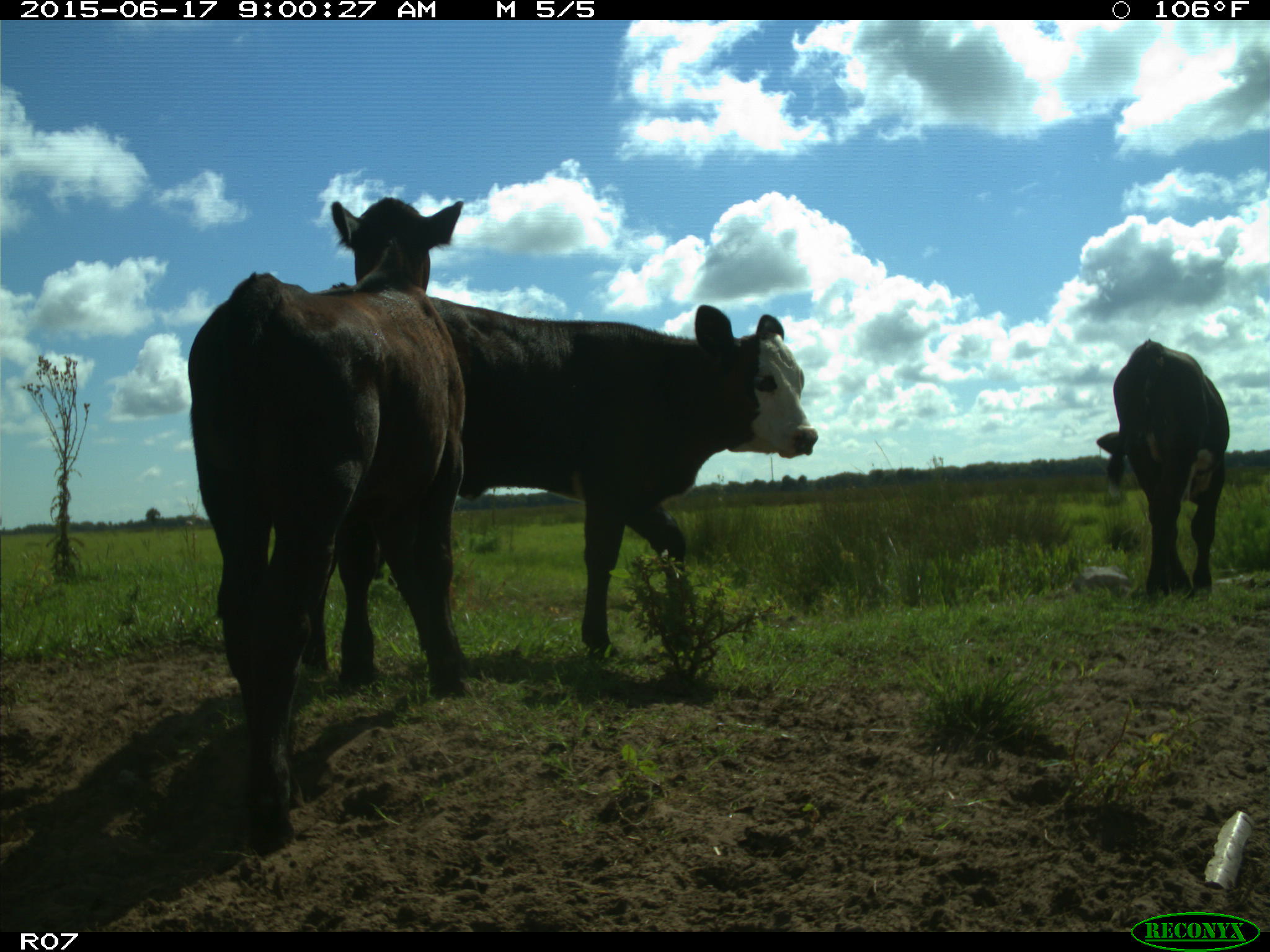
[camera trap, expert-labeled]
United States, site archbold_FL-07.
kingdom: Animalia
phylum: Chordata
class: Mammalia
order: Artiodactyla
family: Bovidae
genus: Bos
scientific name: Bos taurus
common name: domestic cow